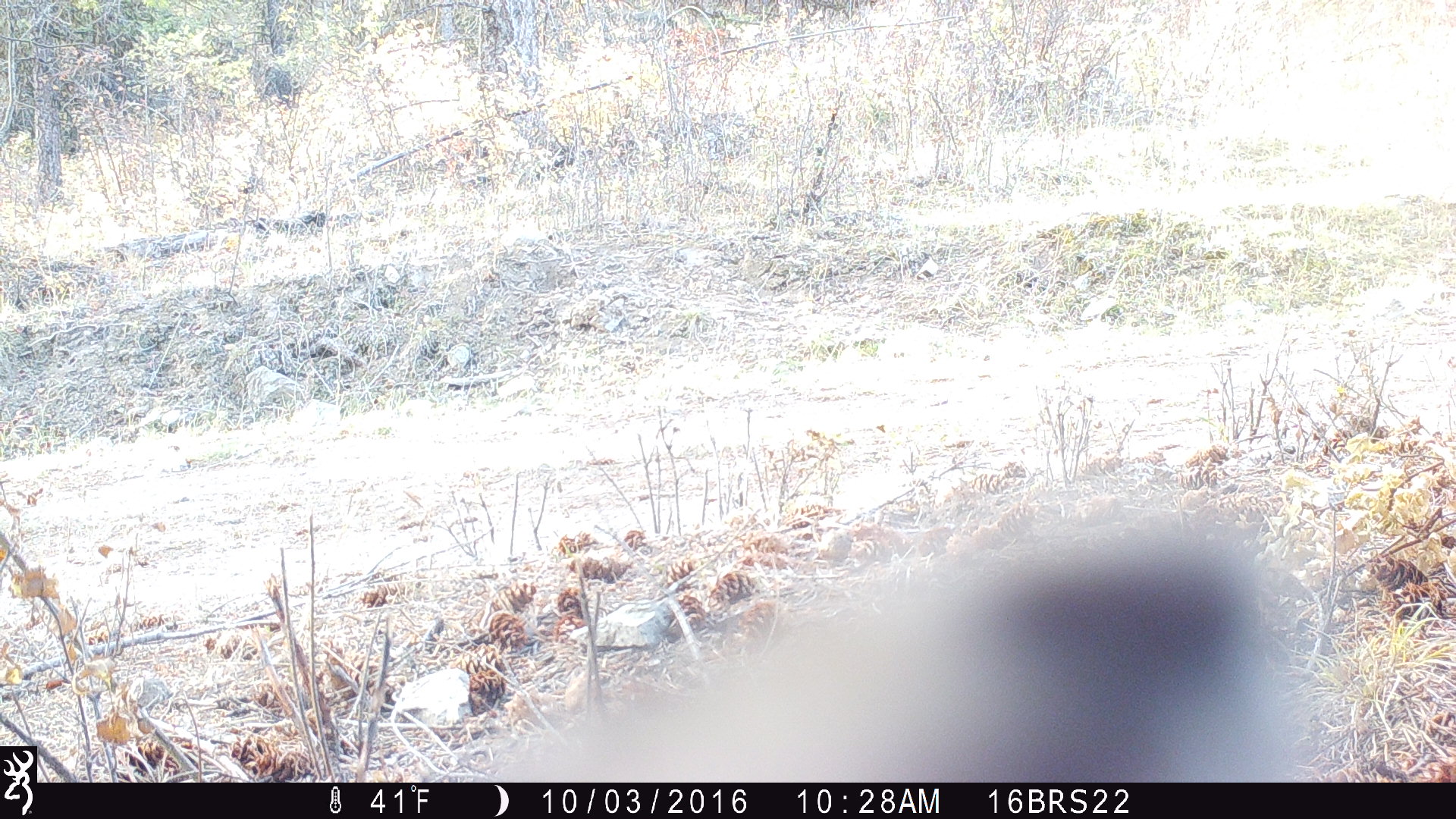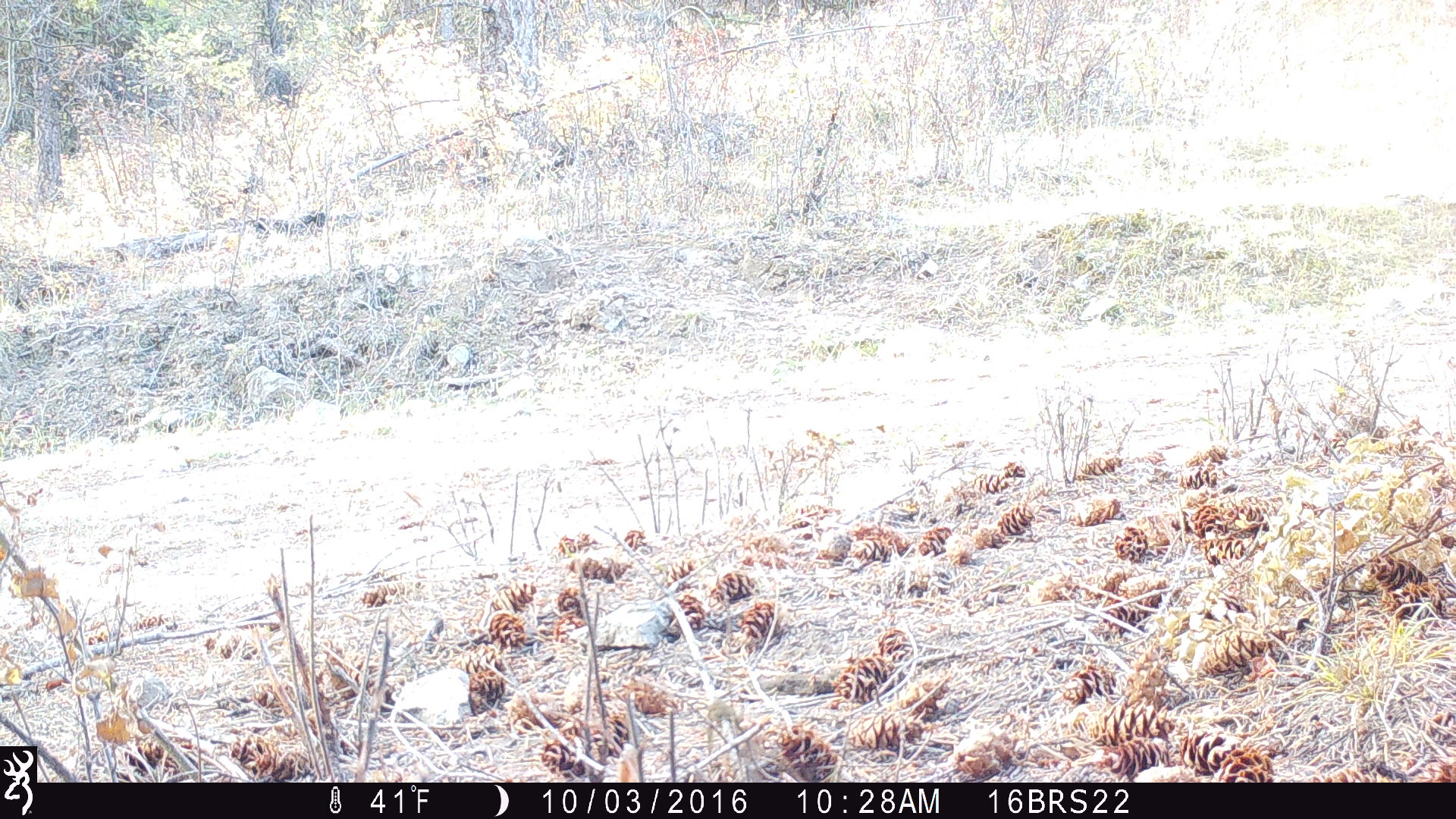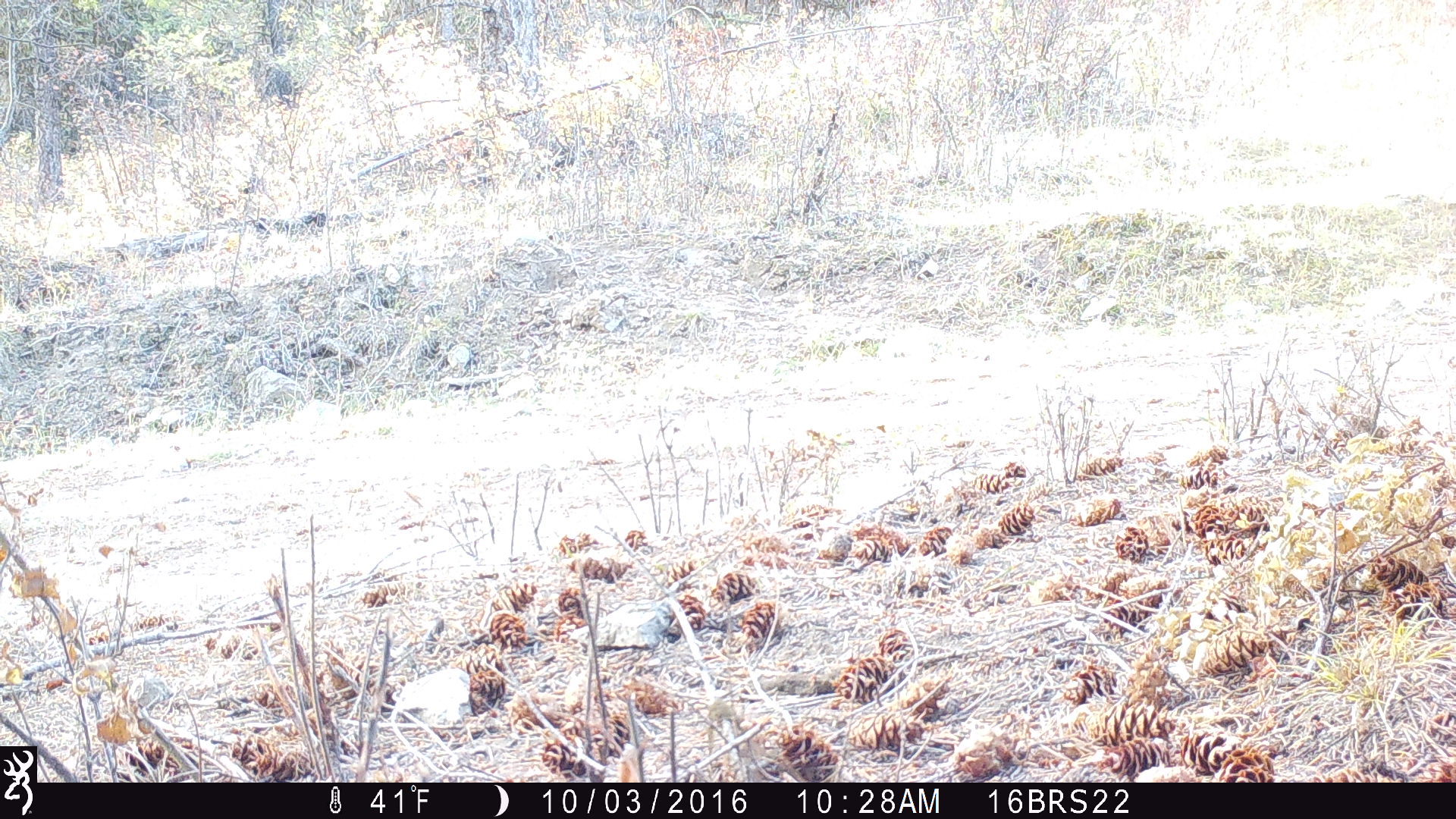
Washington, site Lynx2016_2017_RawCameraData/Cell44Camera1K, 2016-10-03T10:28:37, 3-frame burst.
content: unidentified animal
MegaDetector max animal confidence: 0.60